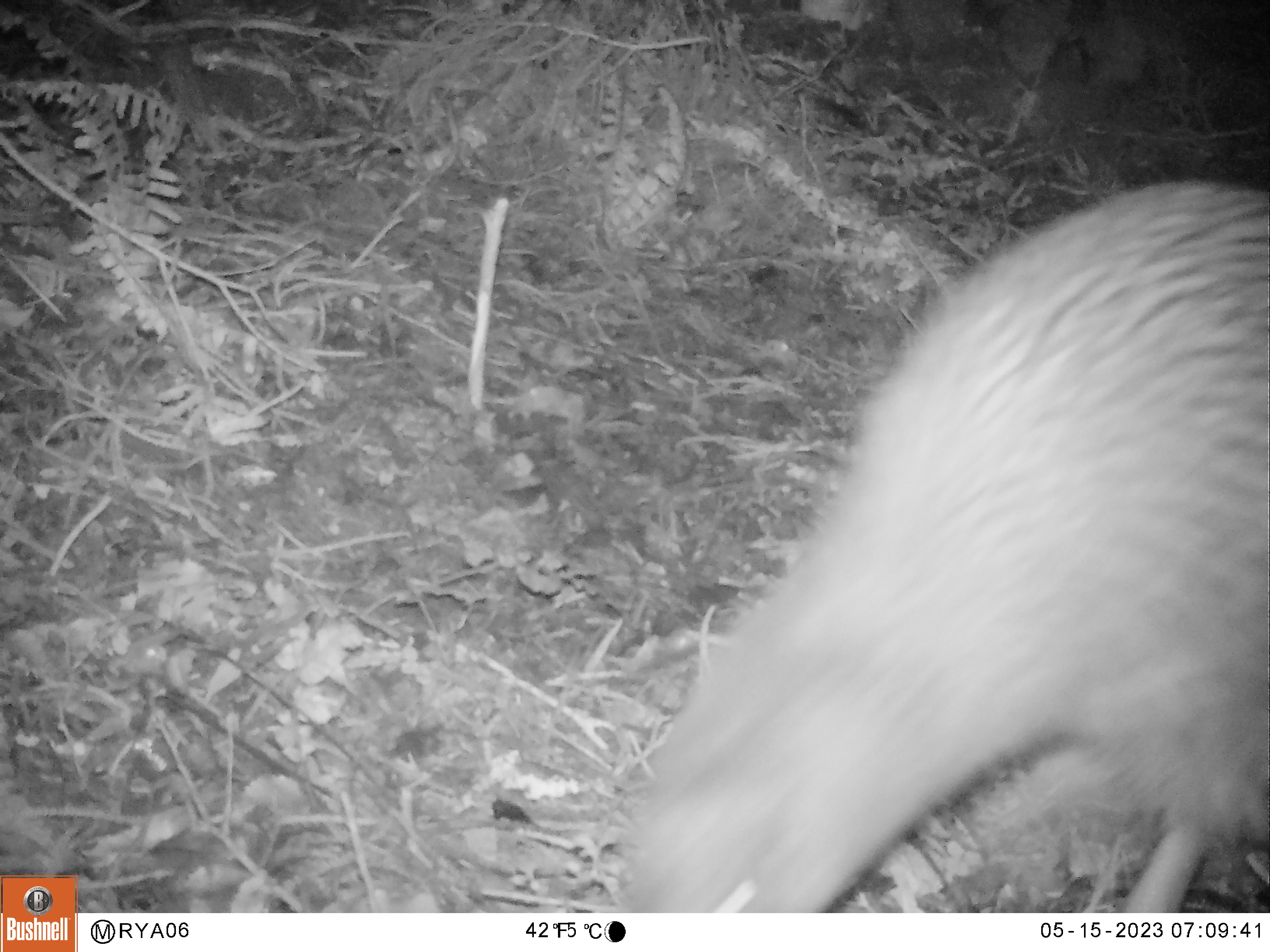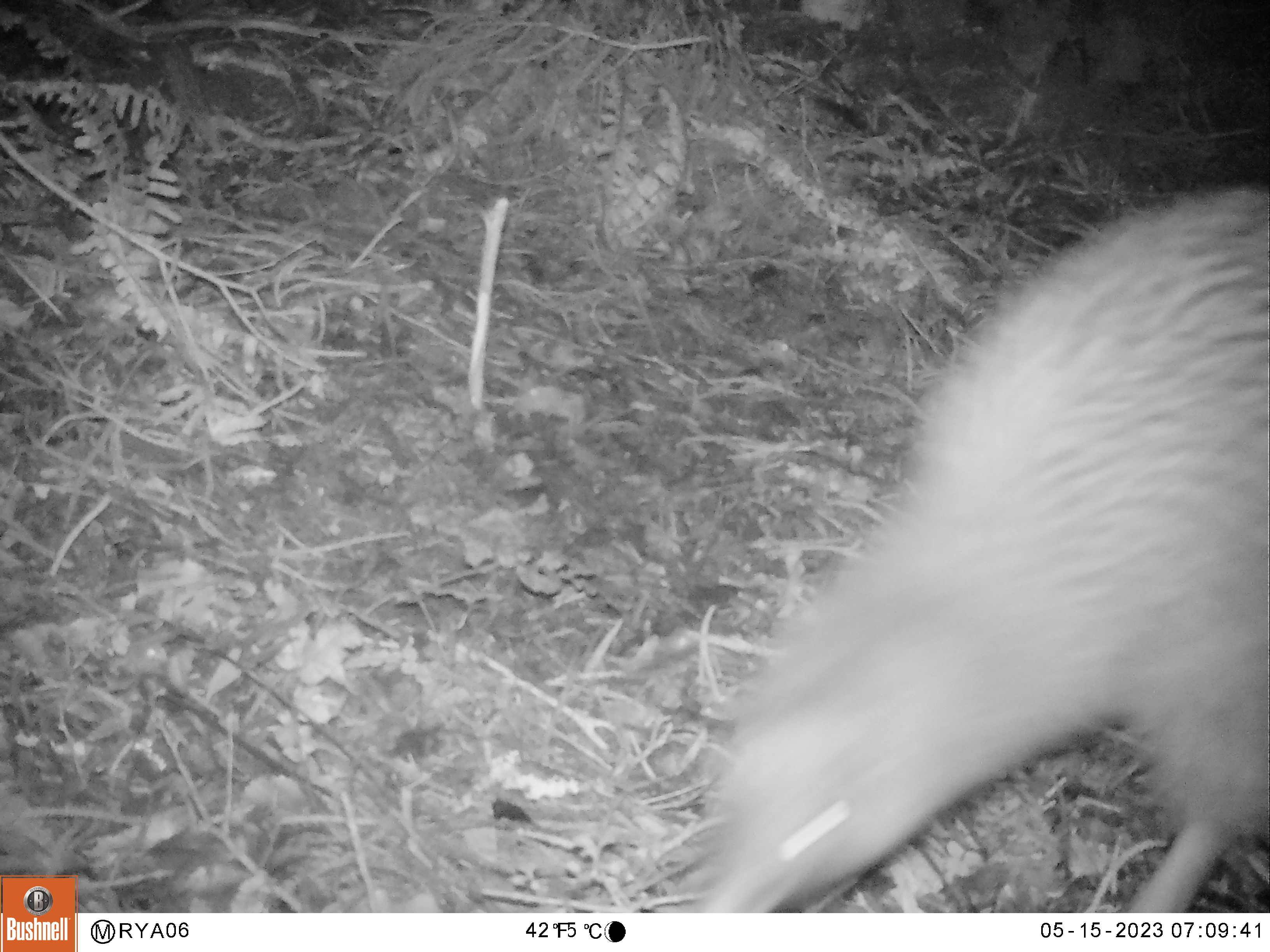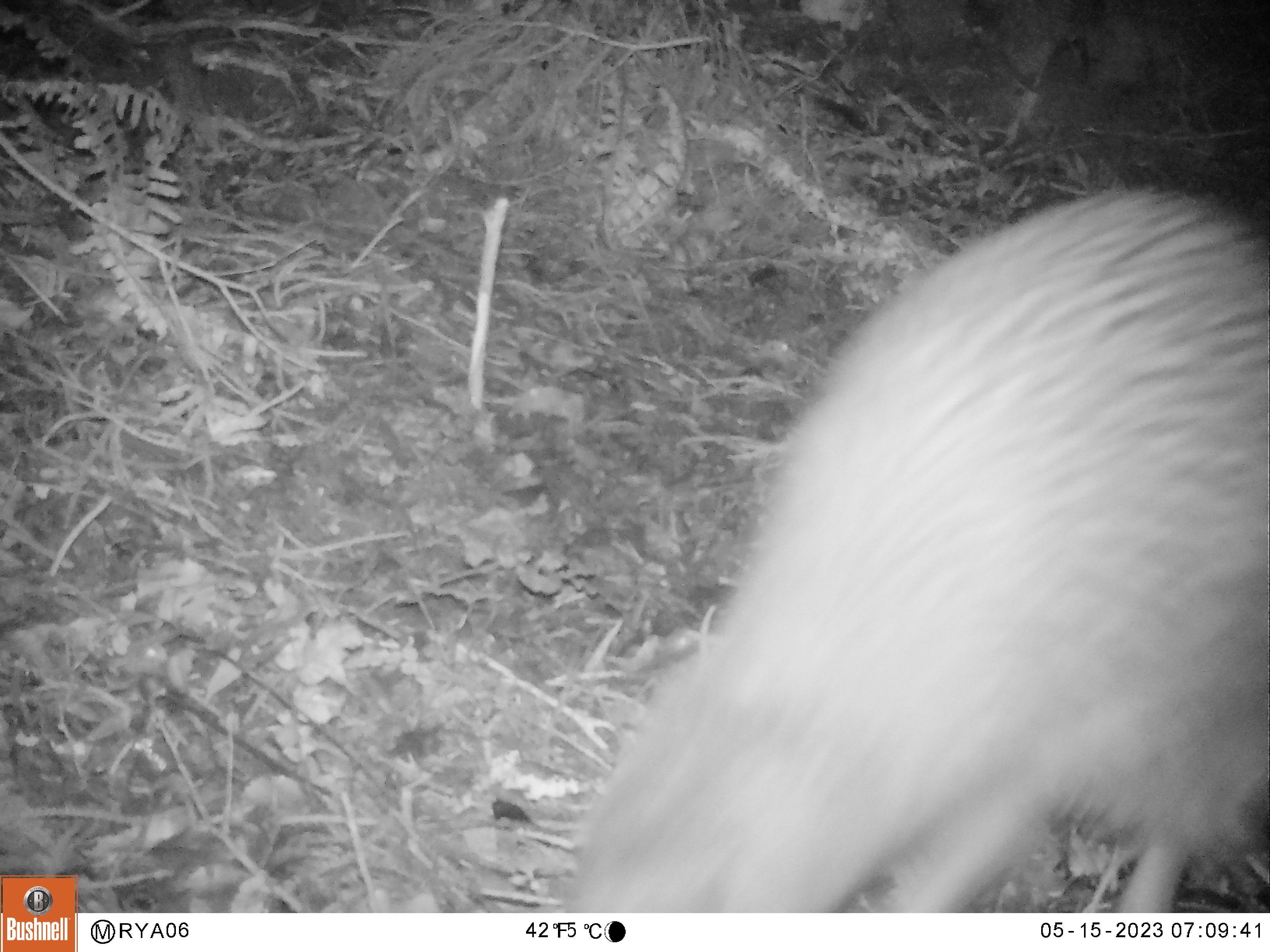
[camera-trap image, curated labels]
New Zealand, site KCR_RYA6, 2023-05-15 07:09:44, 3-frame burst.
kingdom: Animalia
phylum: Chordata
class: Aves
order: Apterygiformes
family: Apterygidae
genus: Apteryx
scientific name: Apteryx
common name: kiwi